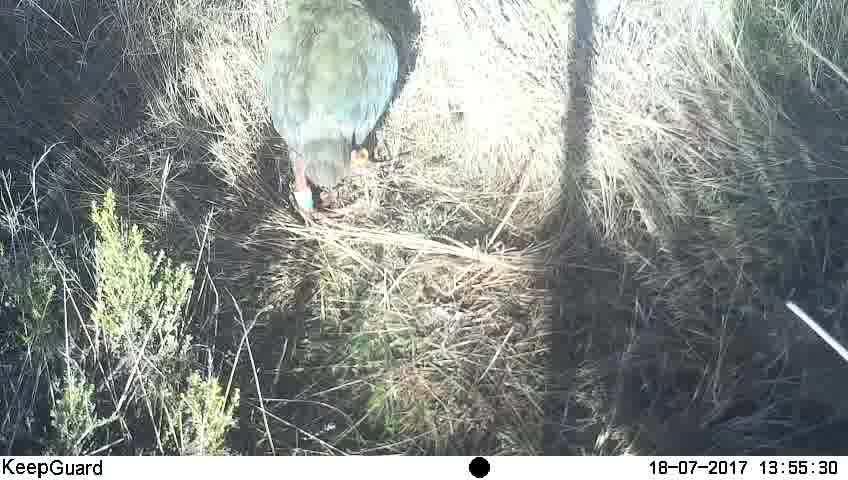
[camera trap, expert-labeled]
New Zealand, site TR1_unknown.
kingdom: Animalia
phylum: Chordata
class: Aves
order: Gruiformes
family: Rallidae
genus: Porphyrio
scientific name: Porphyrio mantelli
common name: takahe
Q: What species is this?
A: Takahe (Porphyrio mantelli).